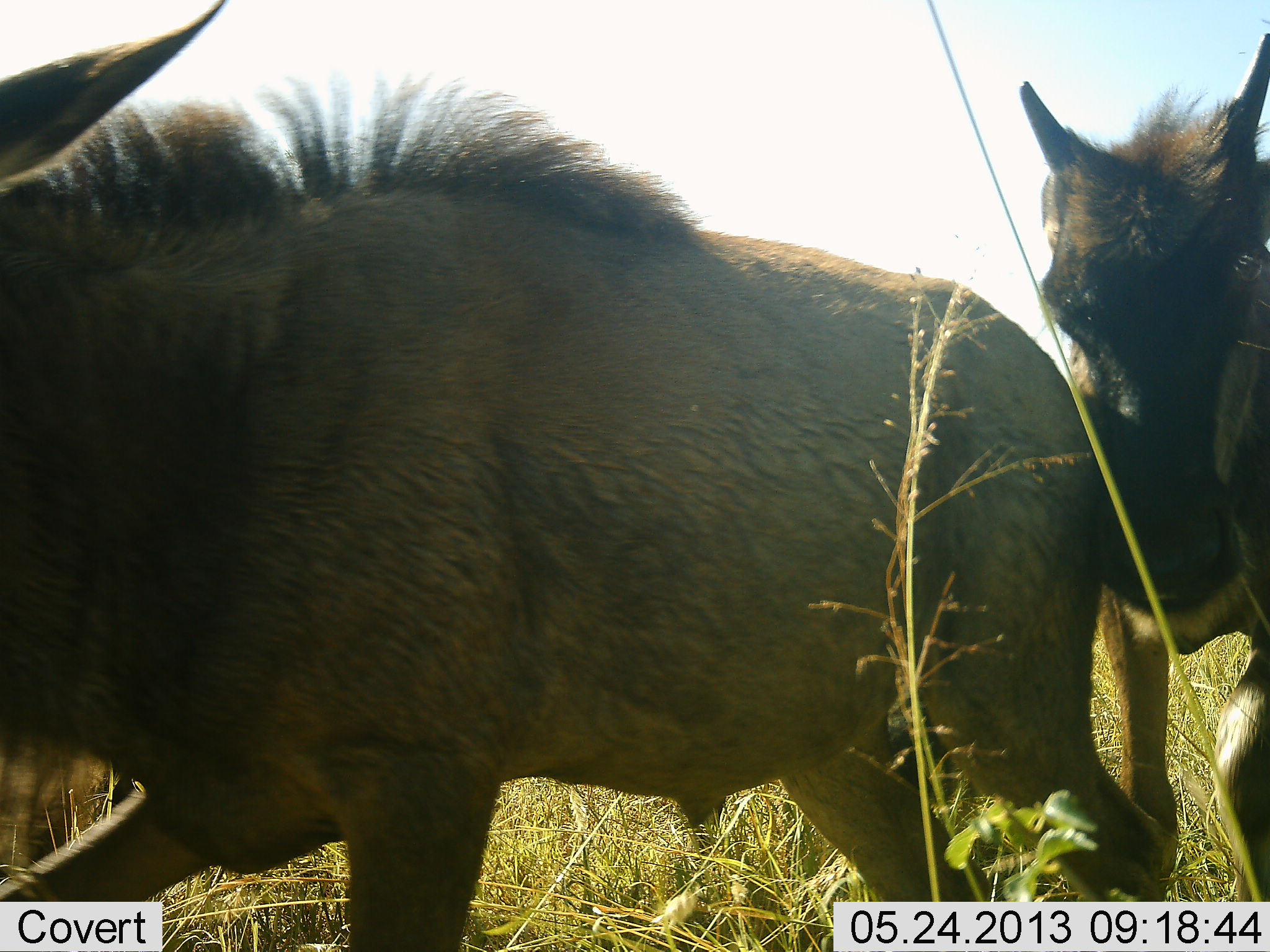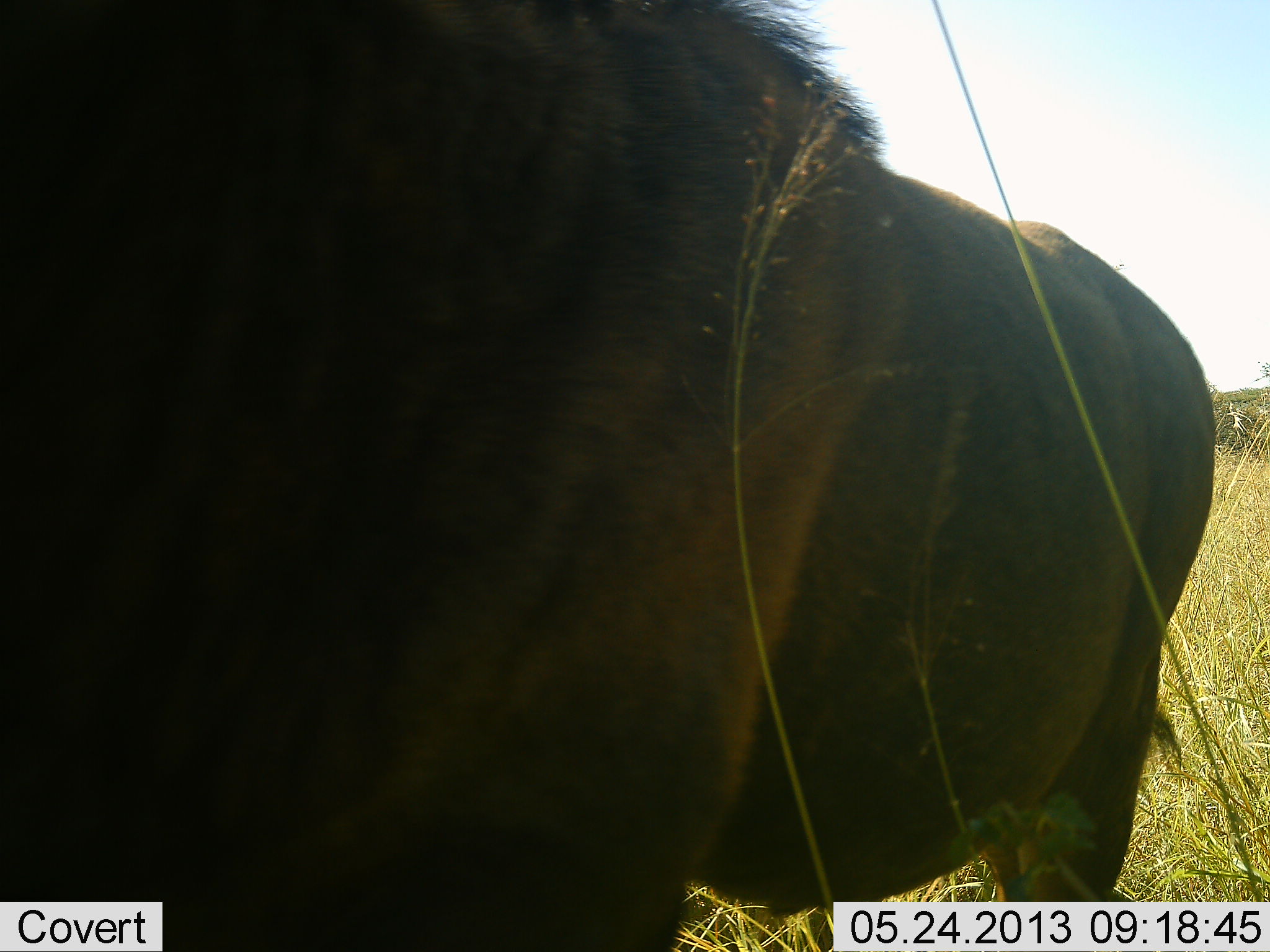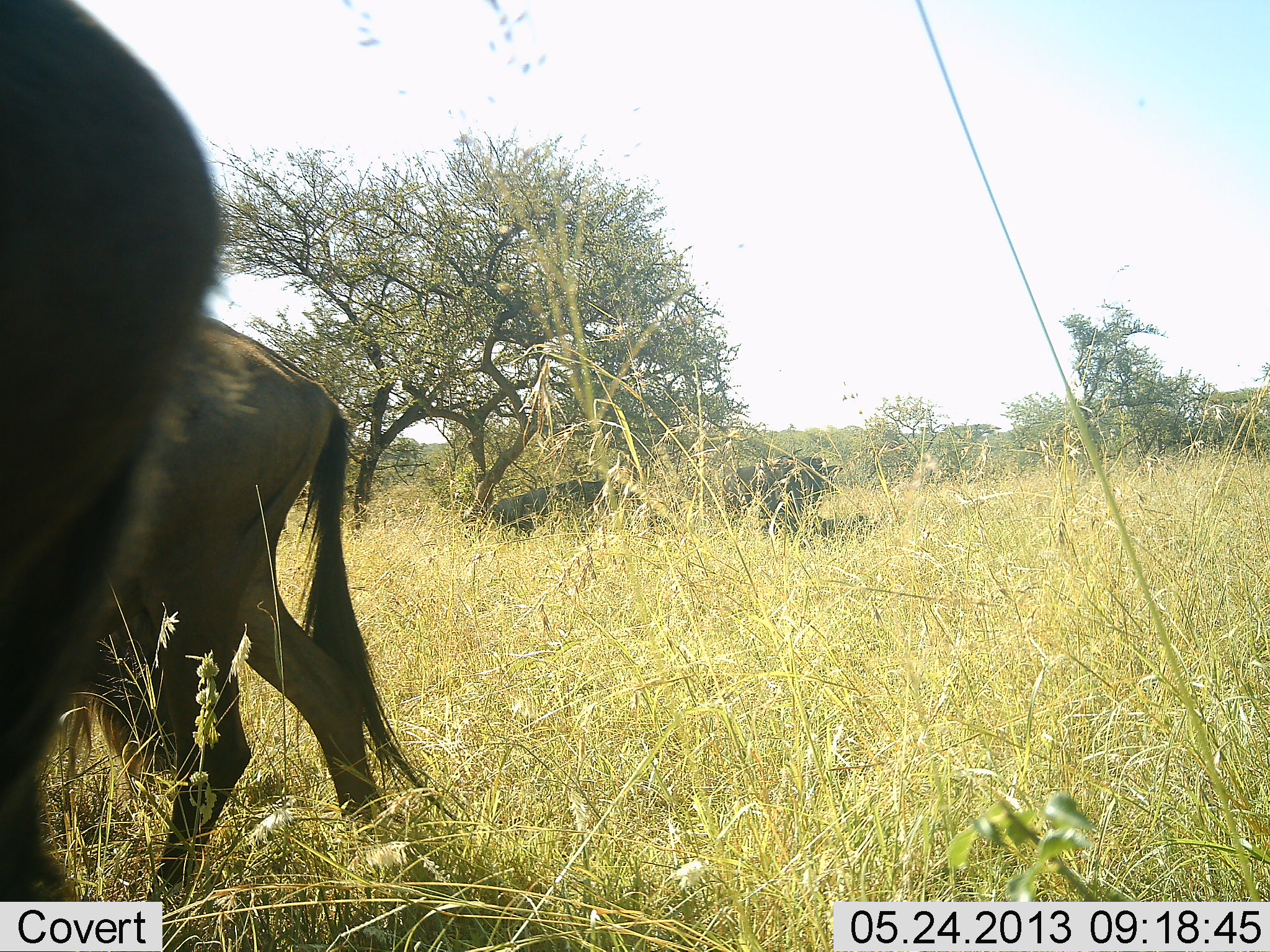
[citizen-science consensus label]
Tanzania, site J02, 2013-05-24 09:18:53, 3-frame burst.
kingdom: Animalia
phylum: Chordata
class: Mammalia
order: Artiodactyla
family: Bovidae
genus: Connochaetes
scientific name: Connochaetes taurinus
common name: blue wildebeest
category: wildebeest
Wildebeest (blue wildebeest) (Connochaetes taurinus), count 2. Behavior (volunteer vote fractions): standing 36%, resting 27%, moving 82%, interacting 14%. Young present (vote fraction): 50%. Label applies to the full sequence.